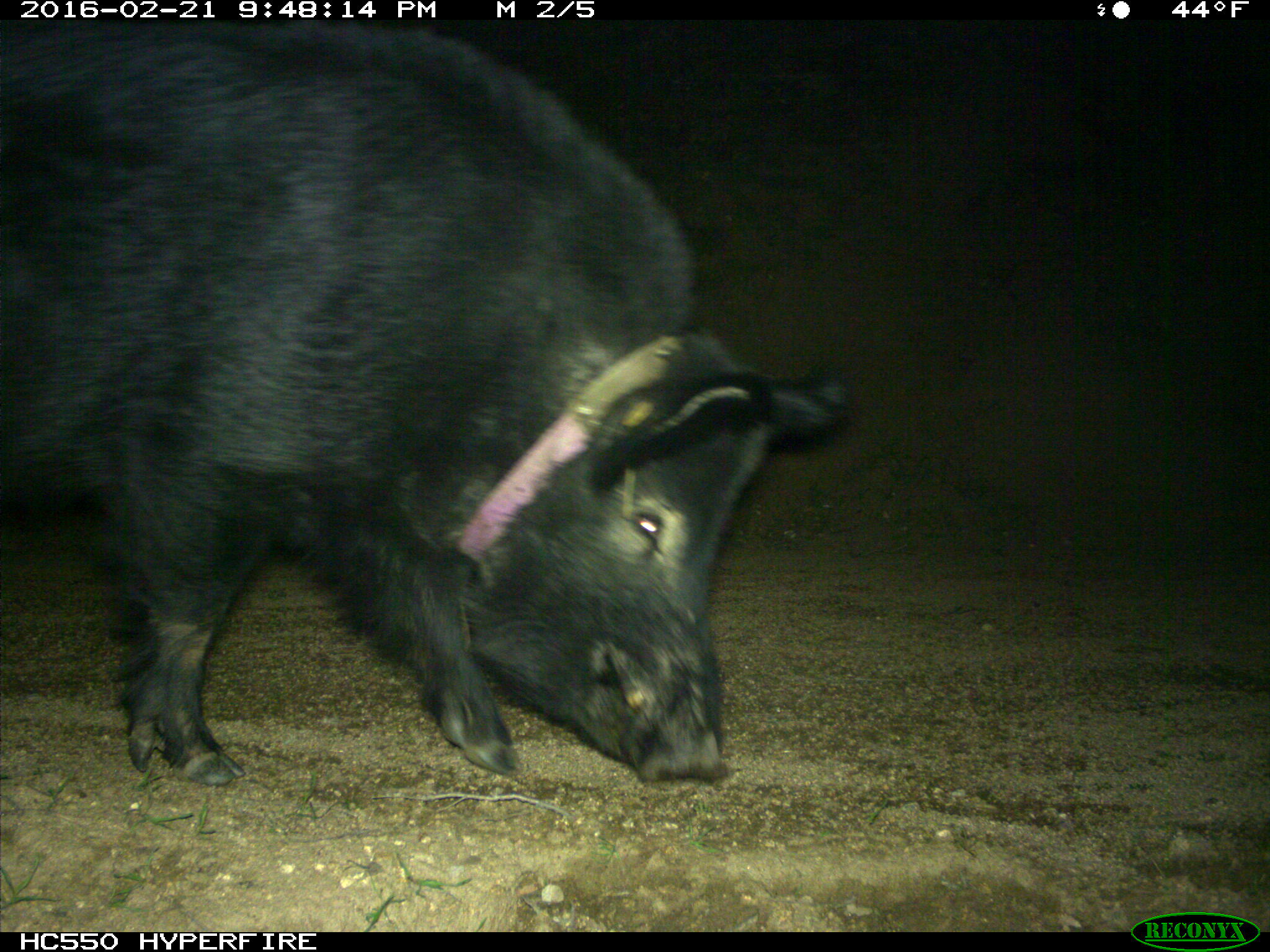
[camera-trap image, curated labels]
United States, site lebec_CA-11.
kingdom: Animalia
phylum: Chordata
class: Mammalia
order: Artiodactyla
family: Suidae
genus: Sus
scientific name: Sus scrofa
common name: wild boar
Sus scrofa (wild boar).